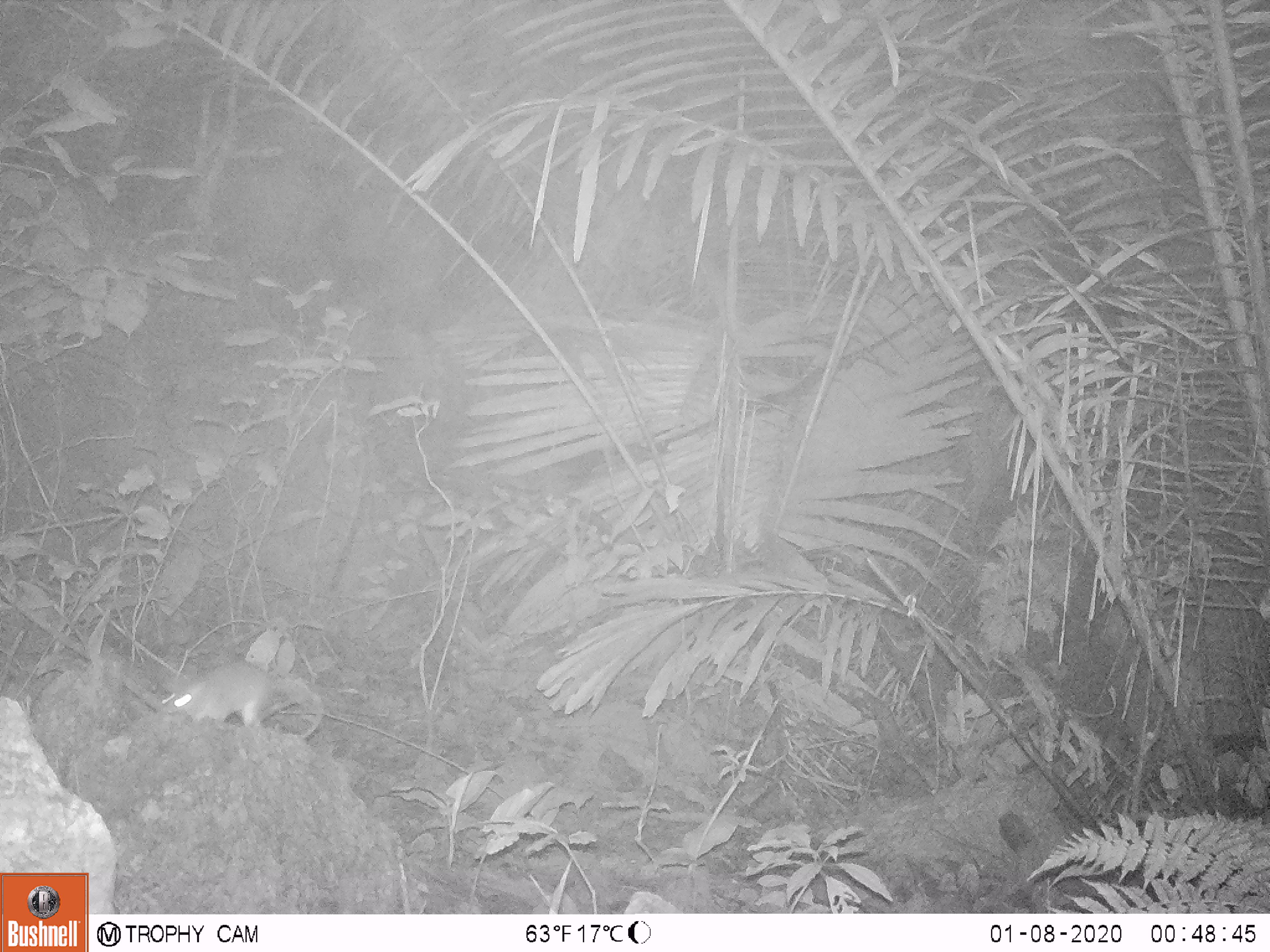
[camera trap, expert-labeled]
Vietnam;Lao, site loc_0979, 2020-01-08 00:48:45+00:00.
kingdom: Animalia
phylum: Chordata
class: Mammalia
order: Rodentia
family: Muridae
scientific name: Muridae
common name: old-world mice and rats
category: unidentified murid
Unidentified murid (old-world mice and rats) (Muridae). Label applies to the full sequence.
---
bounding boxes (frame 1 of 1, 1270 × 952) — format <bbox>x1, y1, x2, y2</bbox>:
unidentified murid: <bbox>154, 659, 324, 740</bbox>